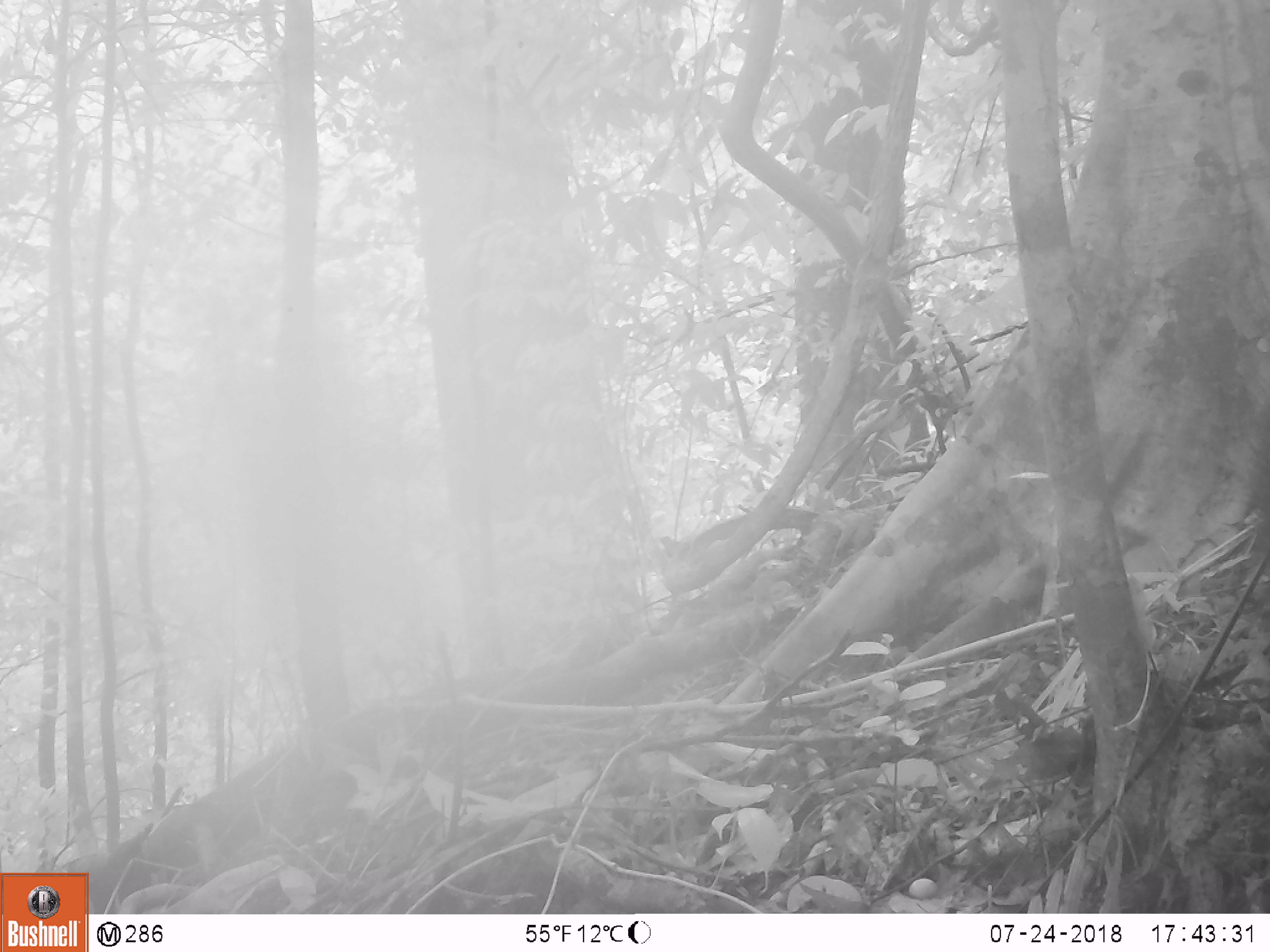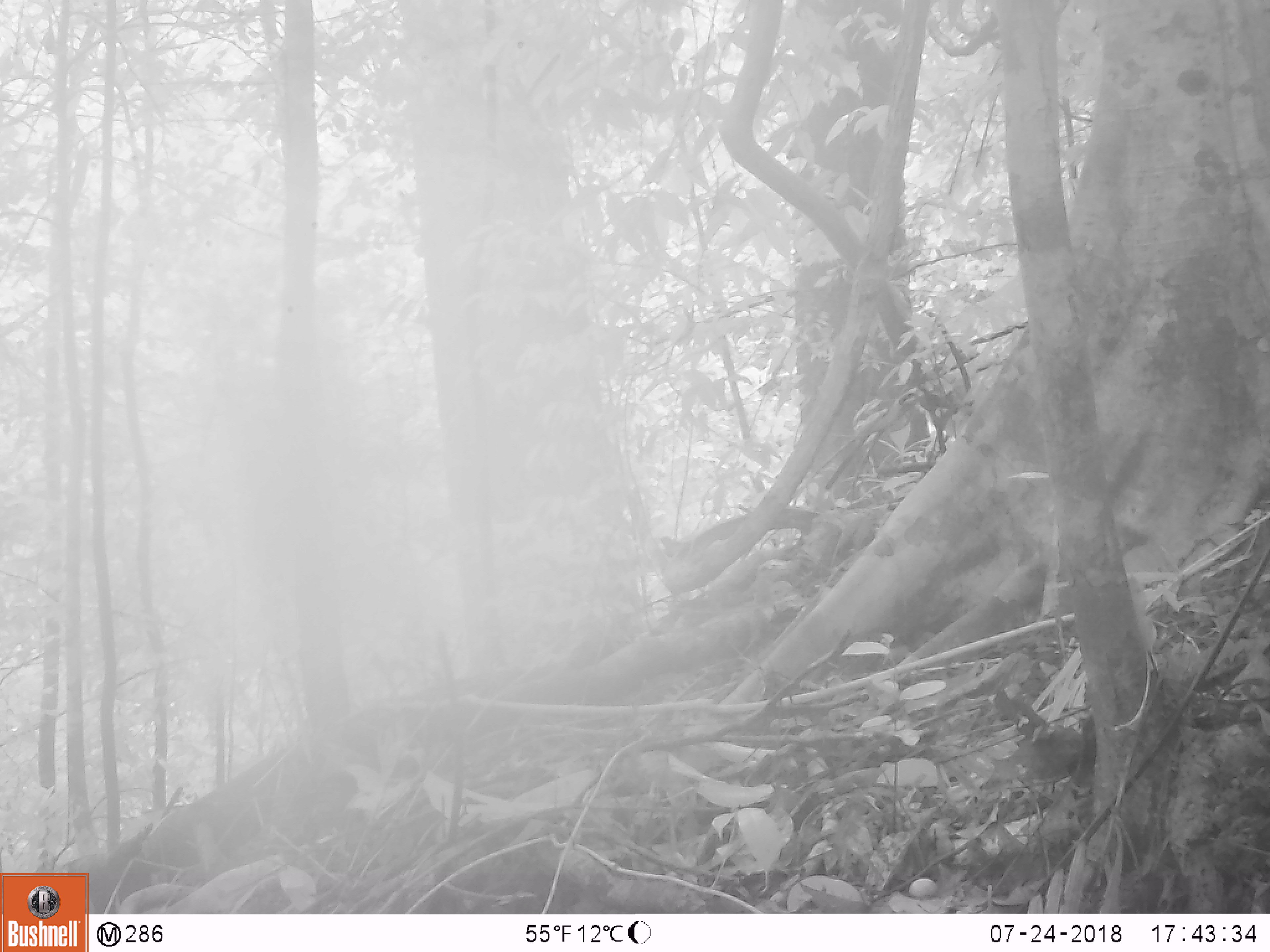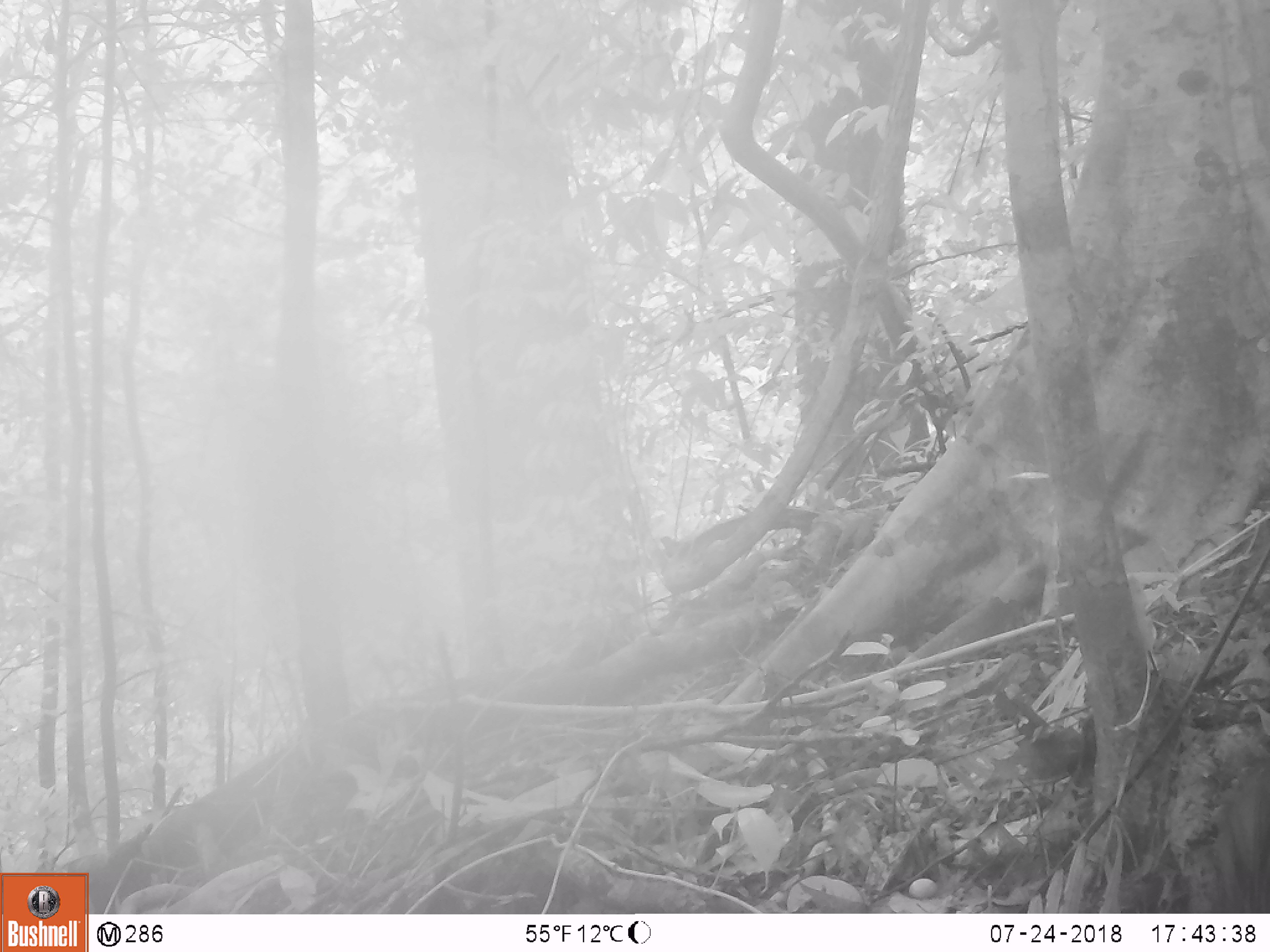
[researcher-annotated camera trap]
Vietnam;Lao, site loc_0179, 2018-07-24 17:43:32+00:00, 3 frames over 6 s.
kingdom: Animalia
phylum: Chordata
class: Mammalia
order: Artiodactyla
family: Suidae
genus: Sus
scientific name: Sus scrofa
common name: eurasian wild pig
Eurasian wild pig (Sus scrofa). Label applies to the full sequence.